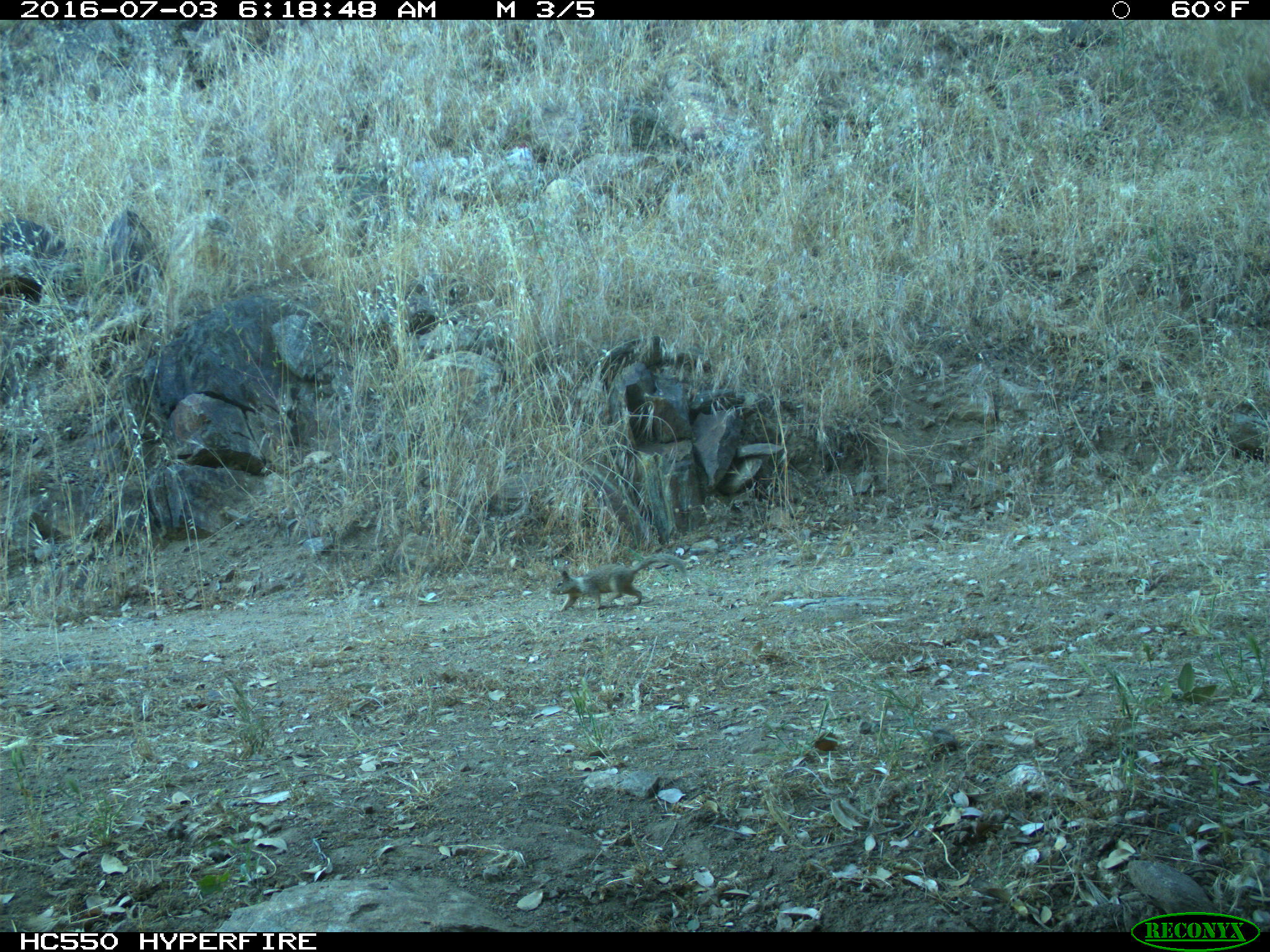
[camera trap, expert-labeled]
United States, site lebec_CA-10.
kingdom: Animalia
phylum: Chordata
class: Mammalia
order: Rodentia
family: Sciuridae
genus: Otospermophilus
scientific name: Otospermophilus beecheyi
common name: california ground squirrel